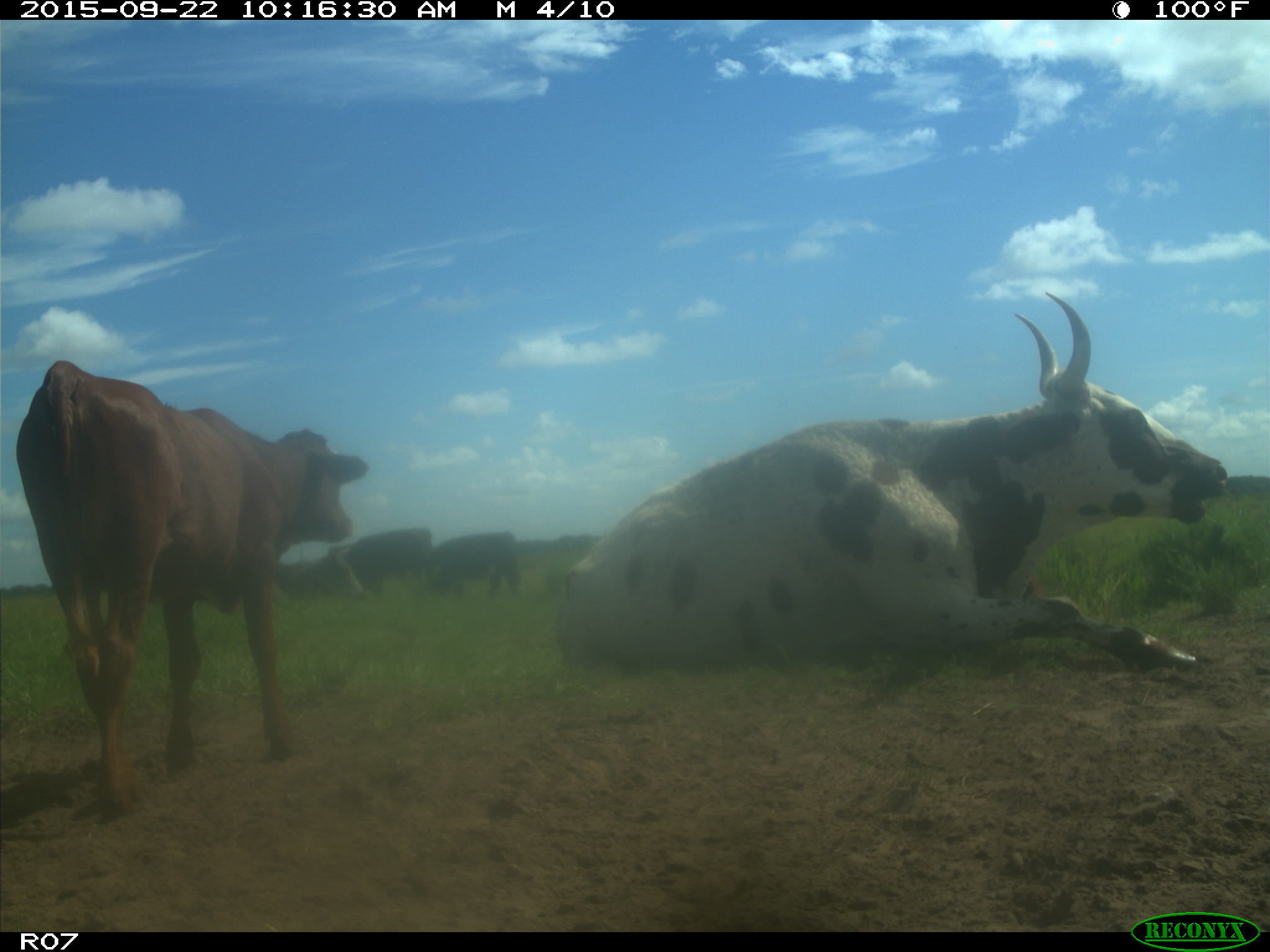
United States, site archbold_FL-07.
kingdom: Animalia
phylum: Chordata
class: Mammalia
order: Artiodactyla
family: Bovidae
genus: Bos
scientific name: Bos taurus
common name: domestic cow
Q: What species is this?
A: Bos taurus (domestic cow).